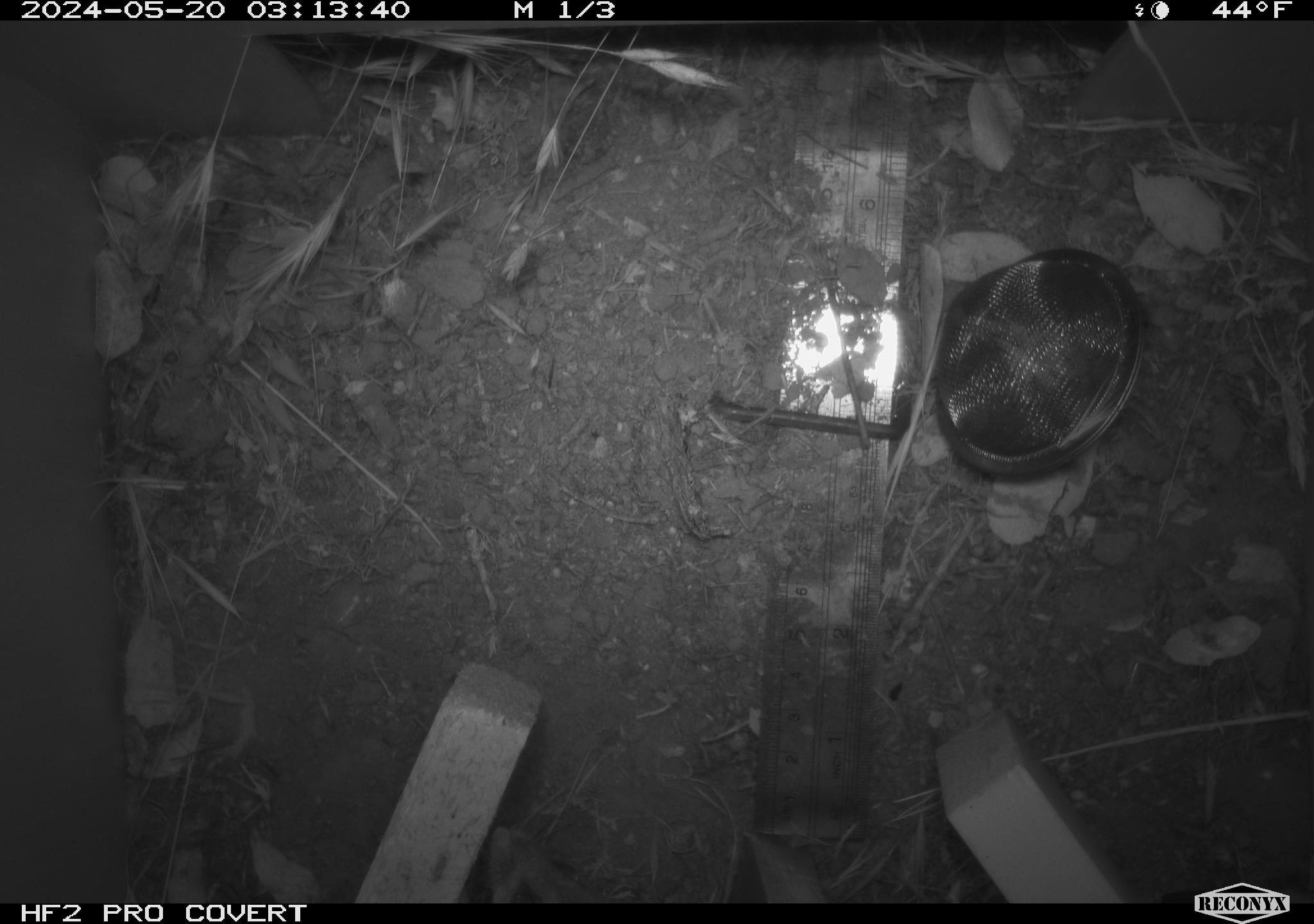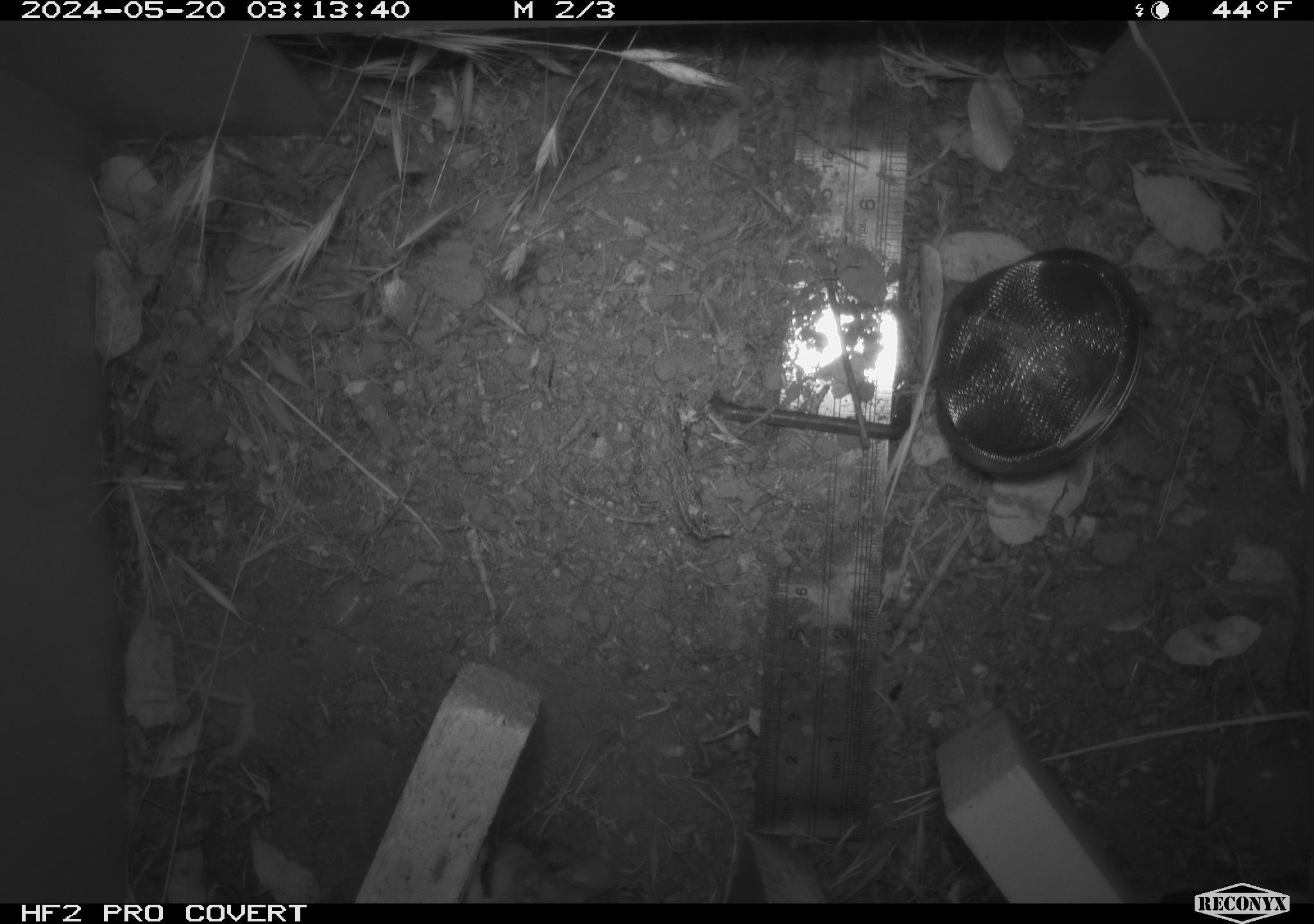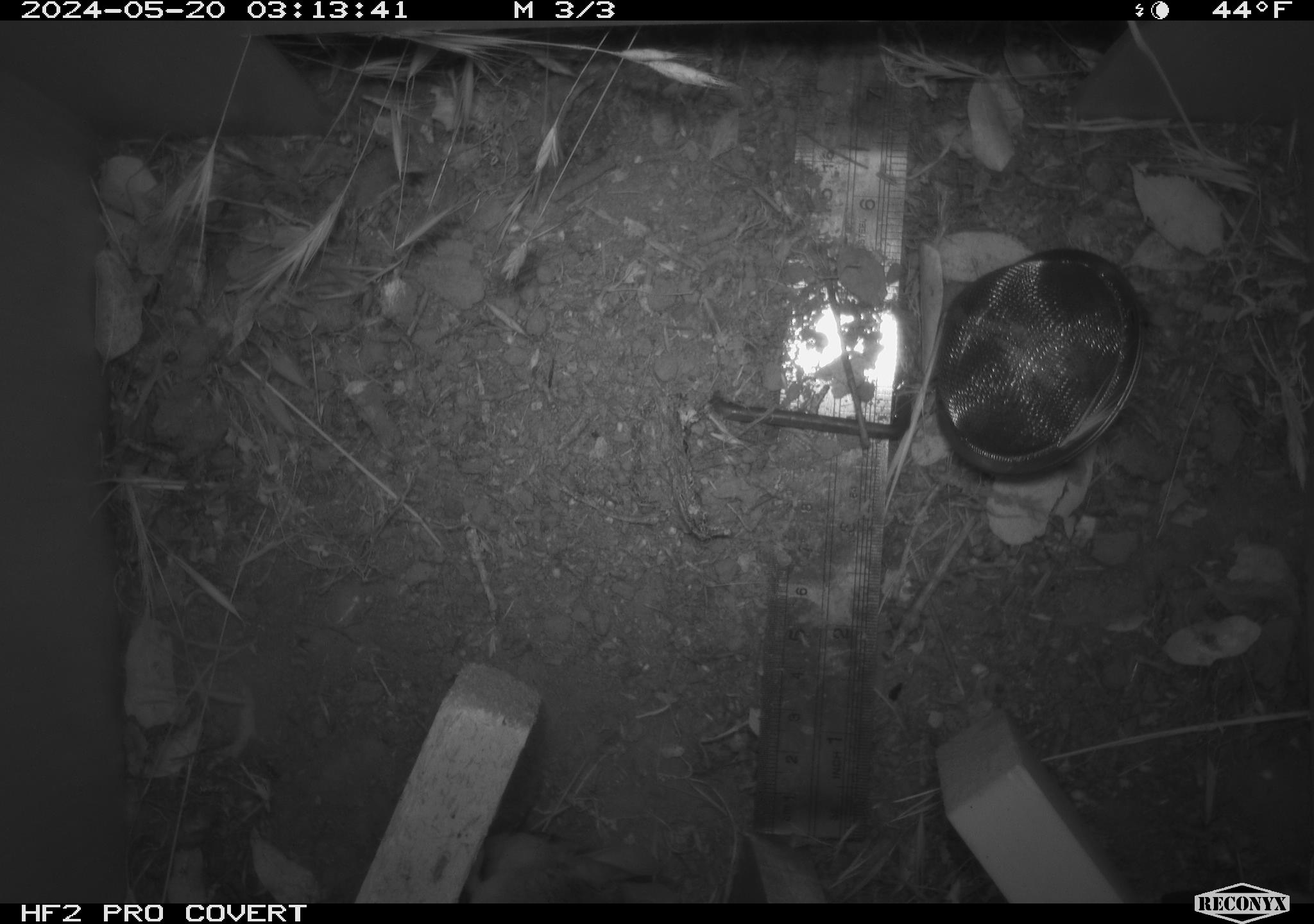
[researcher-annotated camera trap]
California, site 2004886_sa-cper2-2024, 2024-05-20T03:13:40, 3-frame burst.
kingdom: Animalia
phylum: Chordata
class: Mammalia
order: Rodentia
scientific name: Rodentia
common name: rodent